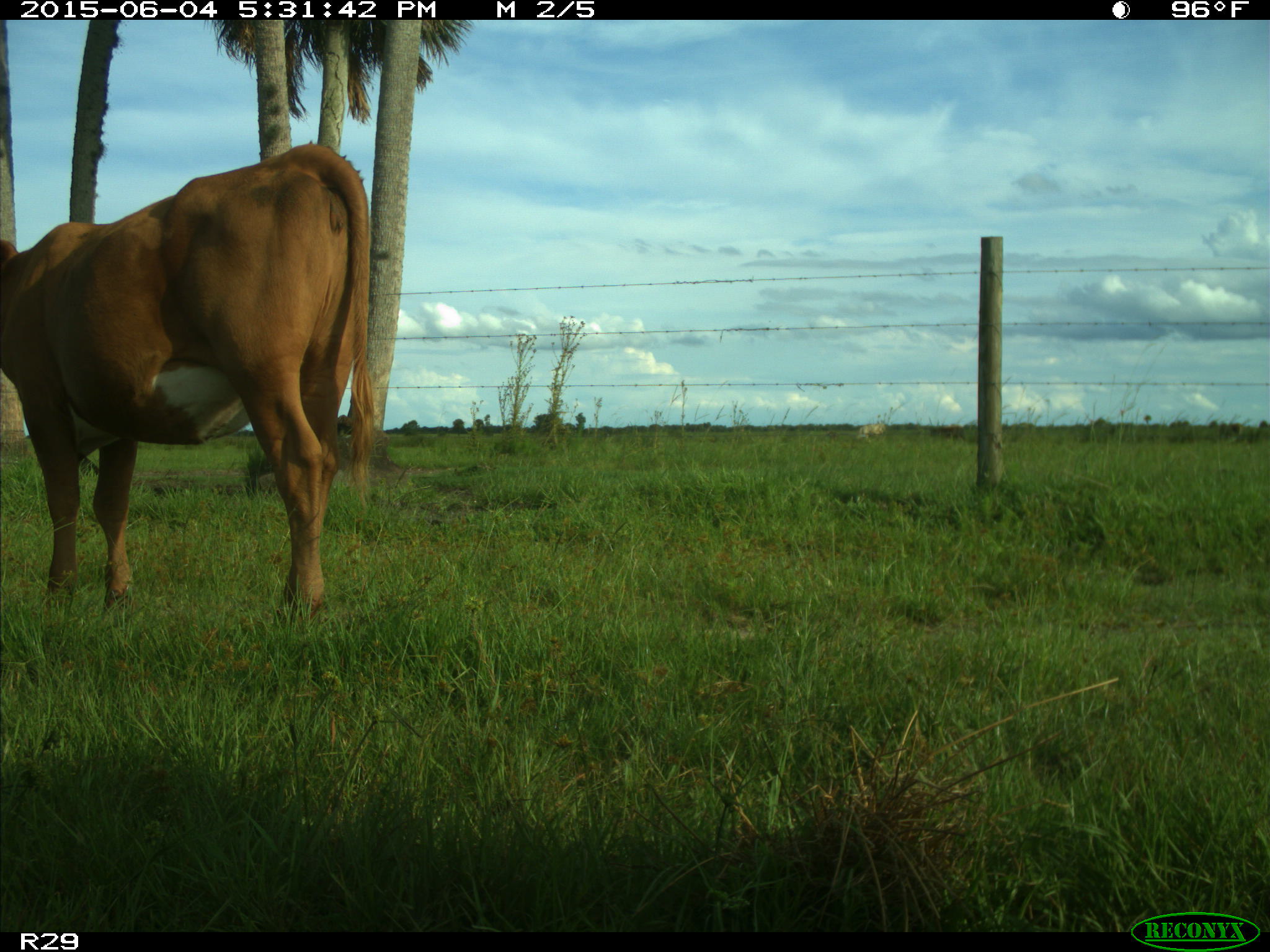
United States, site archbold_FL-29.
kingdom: Animalia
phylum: Chordata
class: Mammalia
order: Artiodactyla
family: Bovidae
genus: Bos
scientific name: Bos taurus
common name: domestic cow